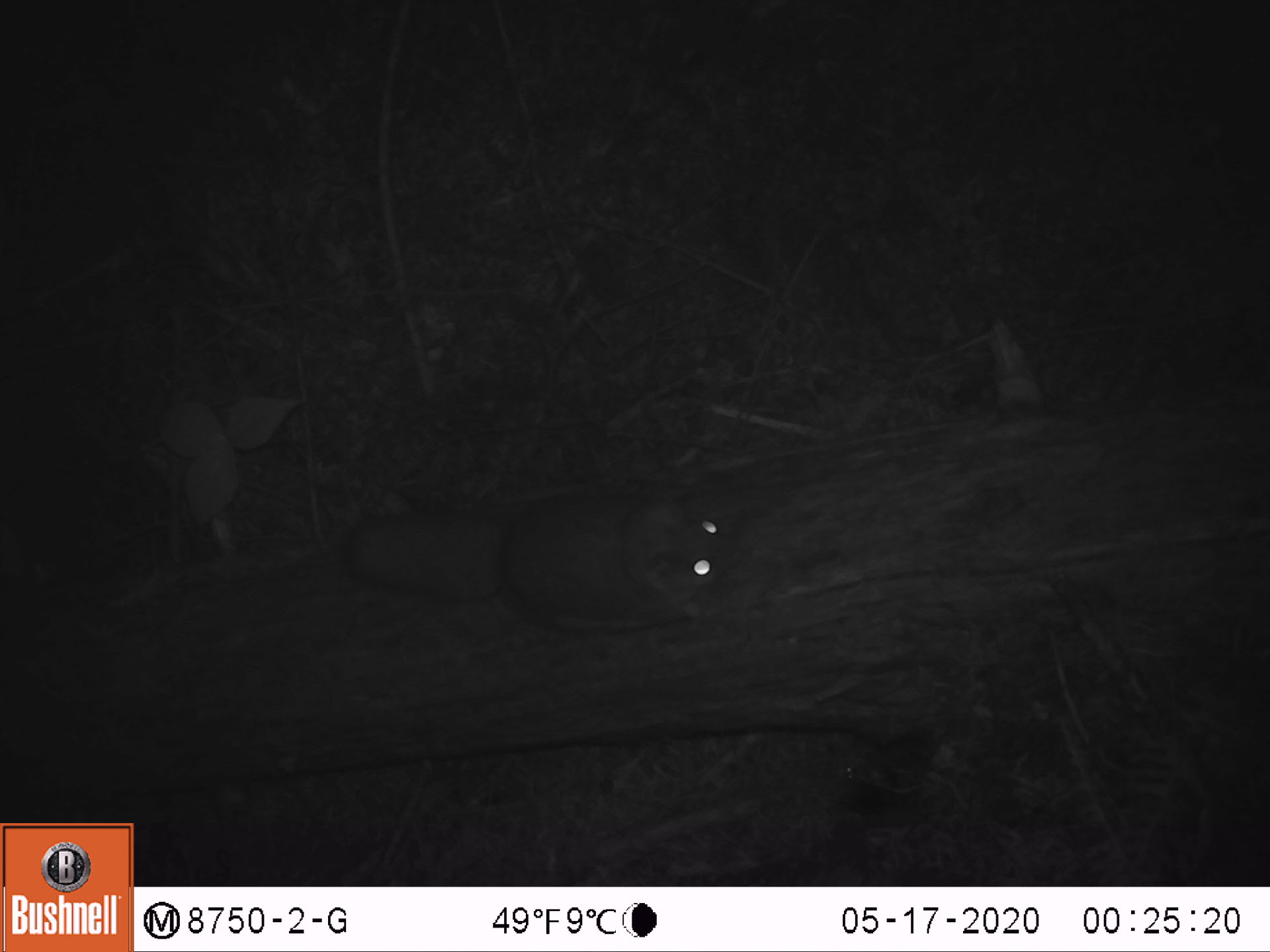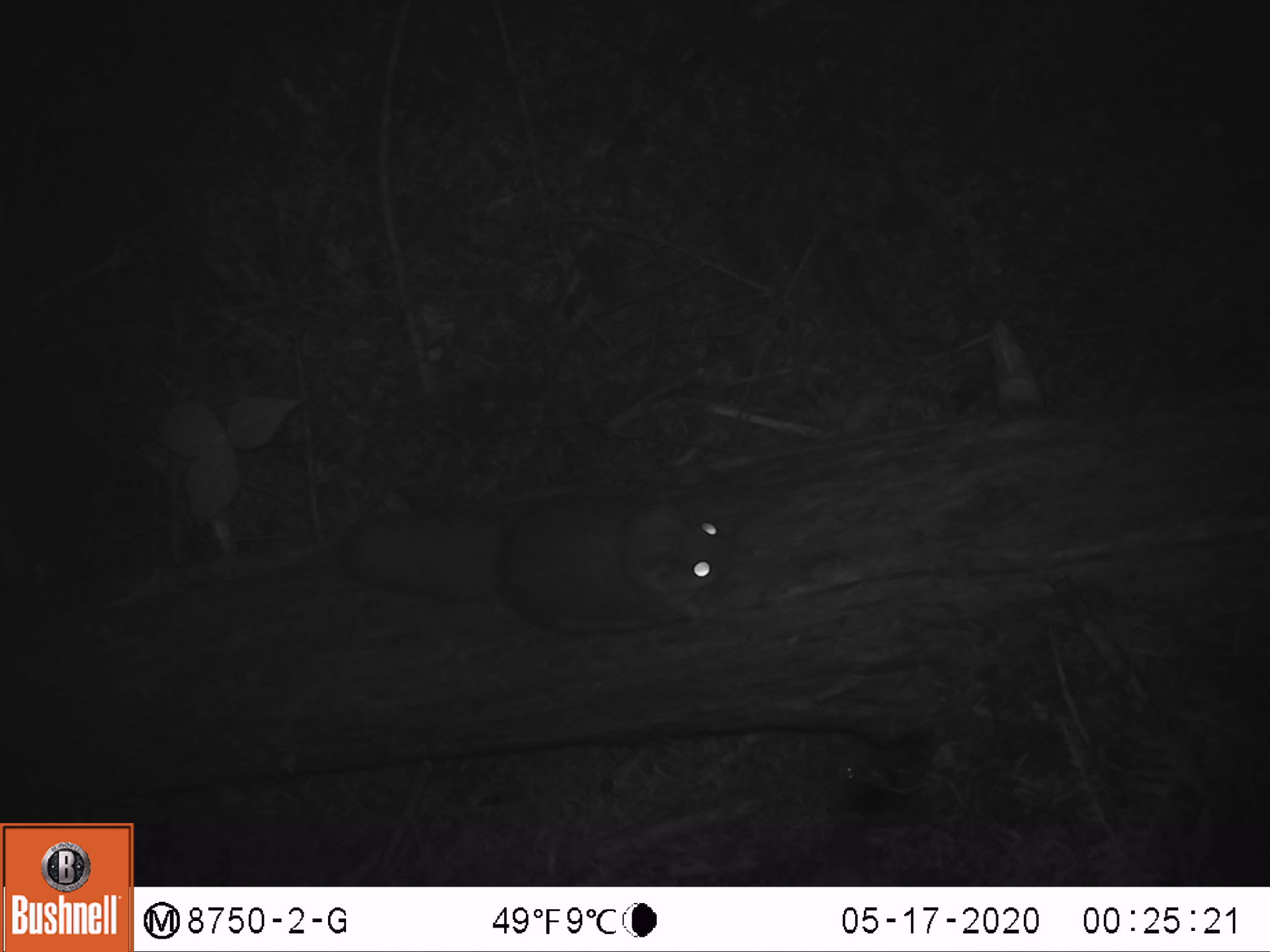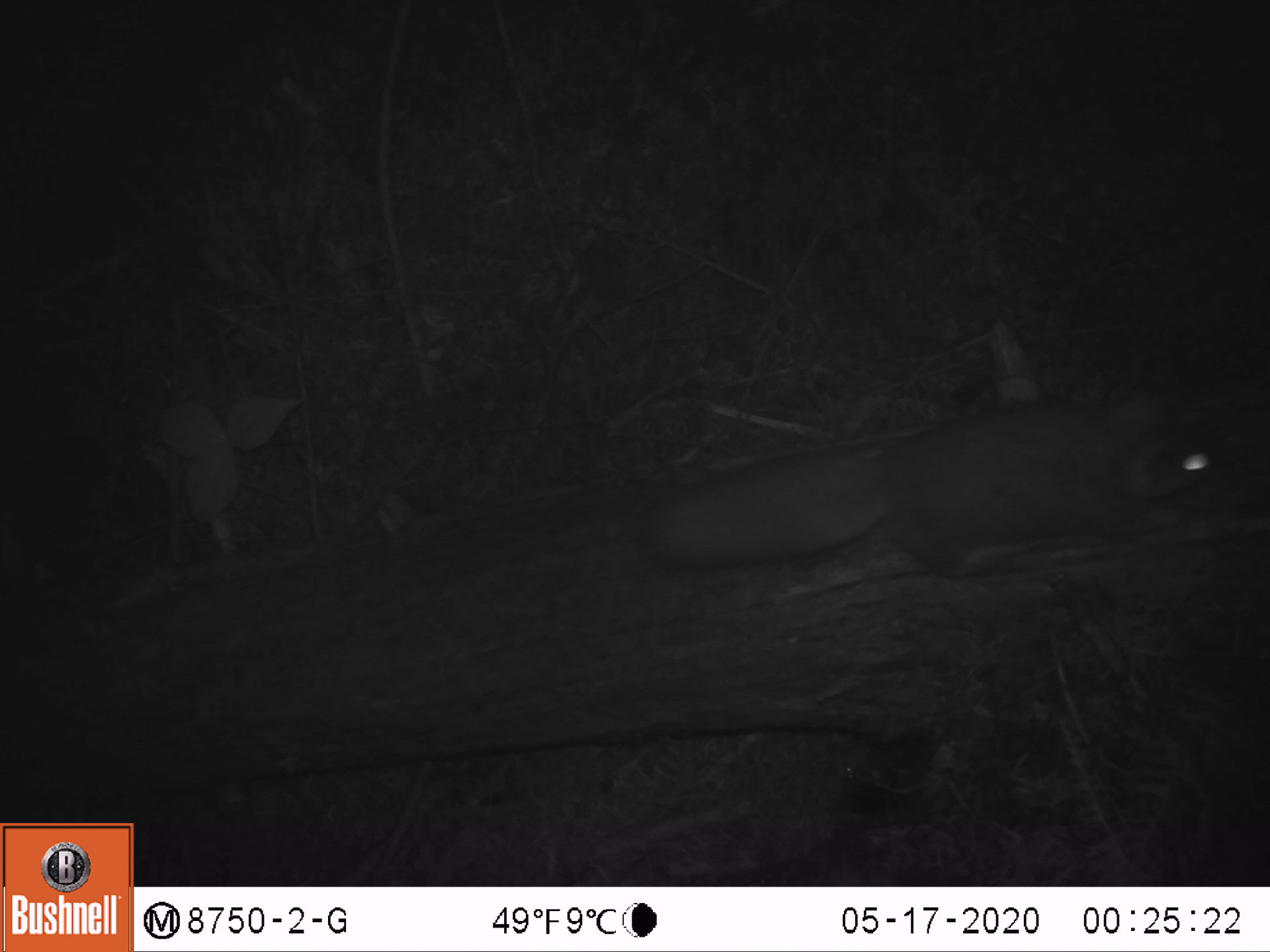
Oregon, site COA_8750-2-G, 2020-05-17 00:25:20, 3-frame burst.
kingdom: Animalia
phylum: Chordata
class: Mammalia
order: Rodentia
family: Sciuridae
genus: Glaucomys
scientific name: Glaucomys oregonensis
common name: humboldt's flying squirrel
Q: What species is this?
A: Humboldt's flying squirrel (Glaucomys oregonensis).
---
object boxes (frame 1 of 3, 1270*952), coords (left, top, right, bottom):
humboldt's flying squirrel: (320, 483, 745, 654)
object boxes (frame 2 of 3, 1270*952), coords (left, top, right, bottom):
humboldt's flying squirrel: (318, 480, 745, 645)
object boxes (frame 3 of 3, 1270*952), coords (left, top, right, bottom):
humboldt's flying squirrel: (621, 375, 1238, 593)